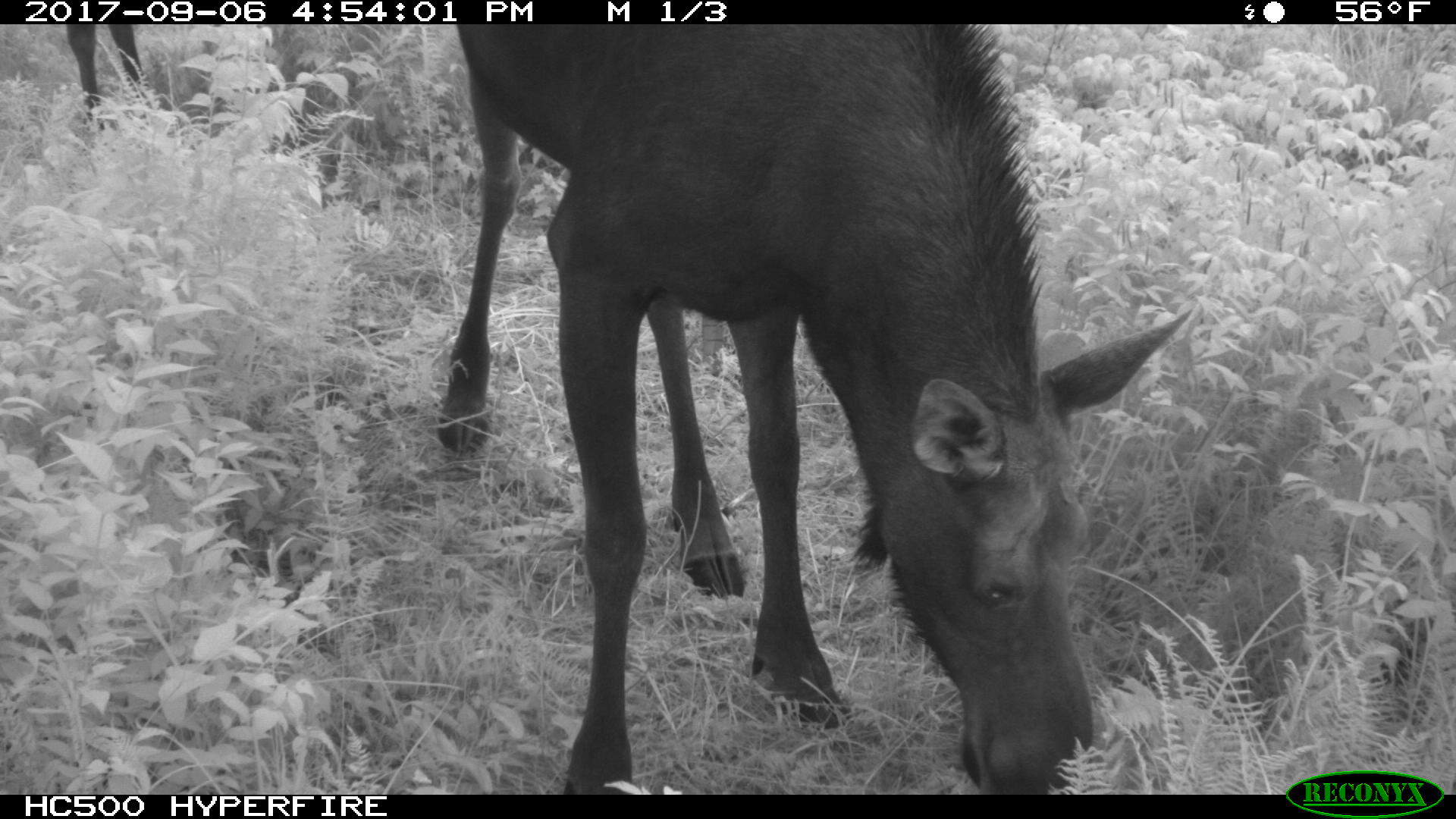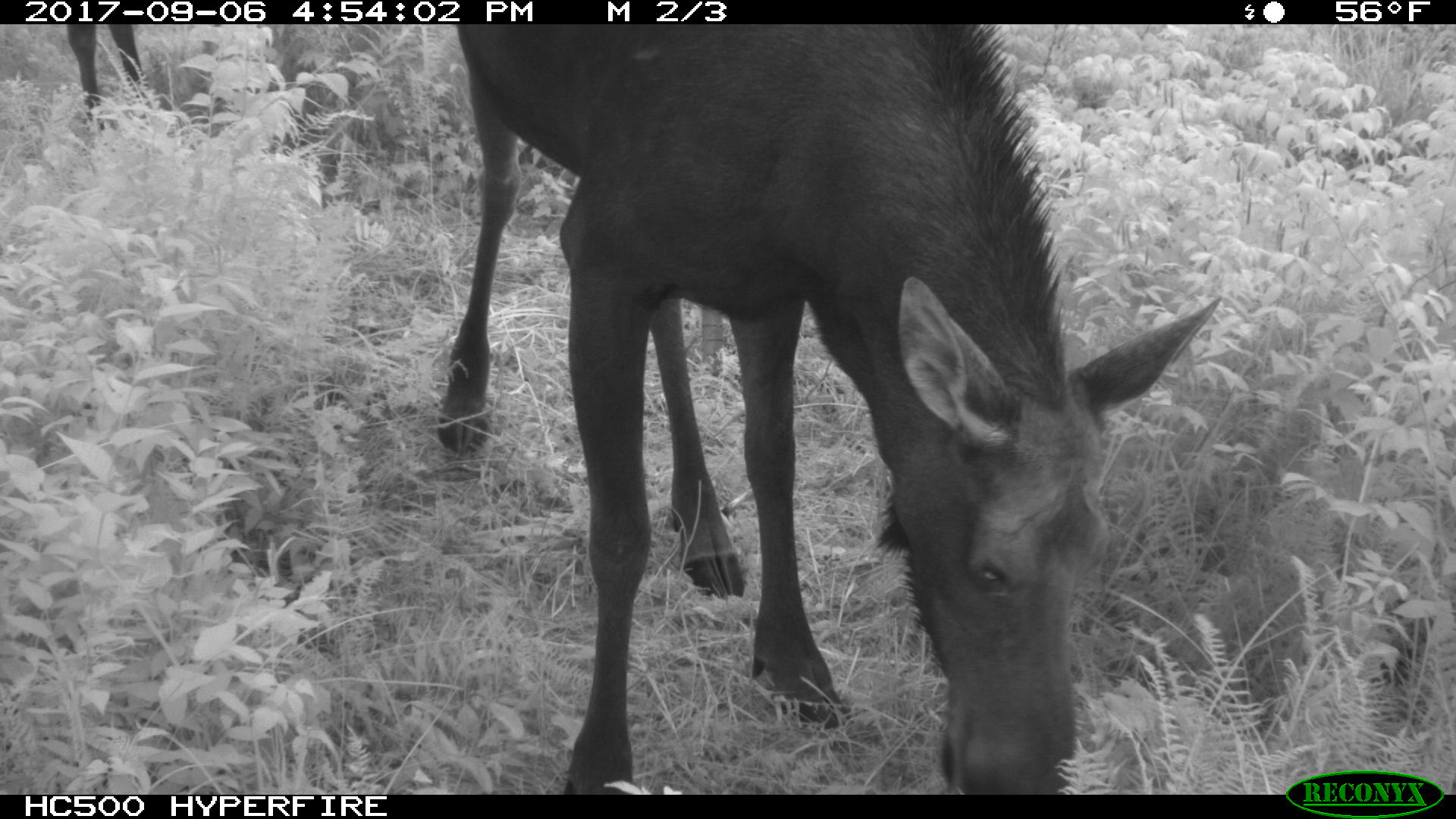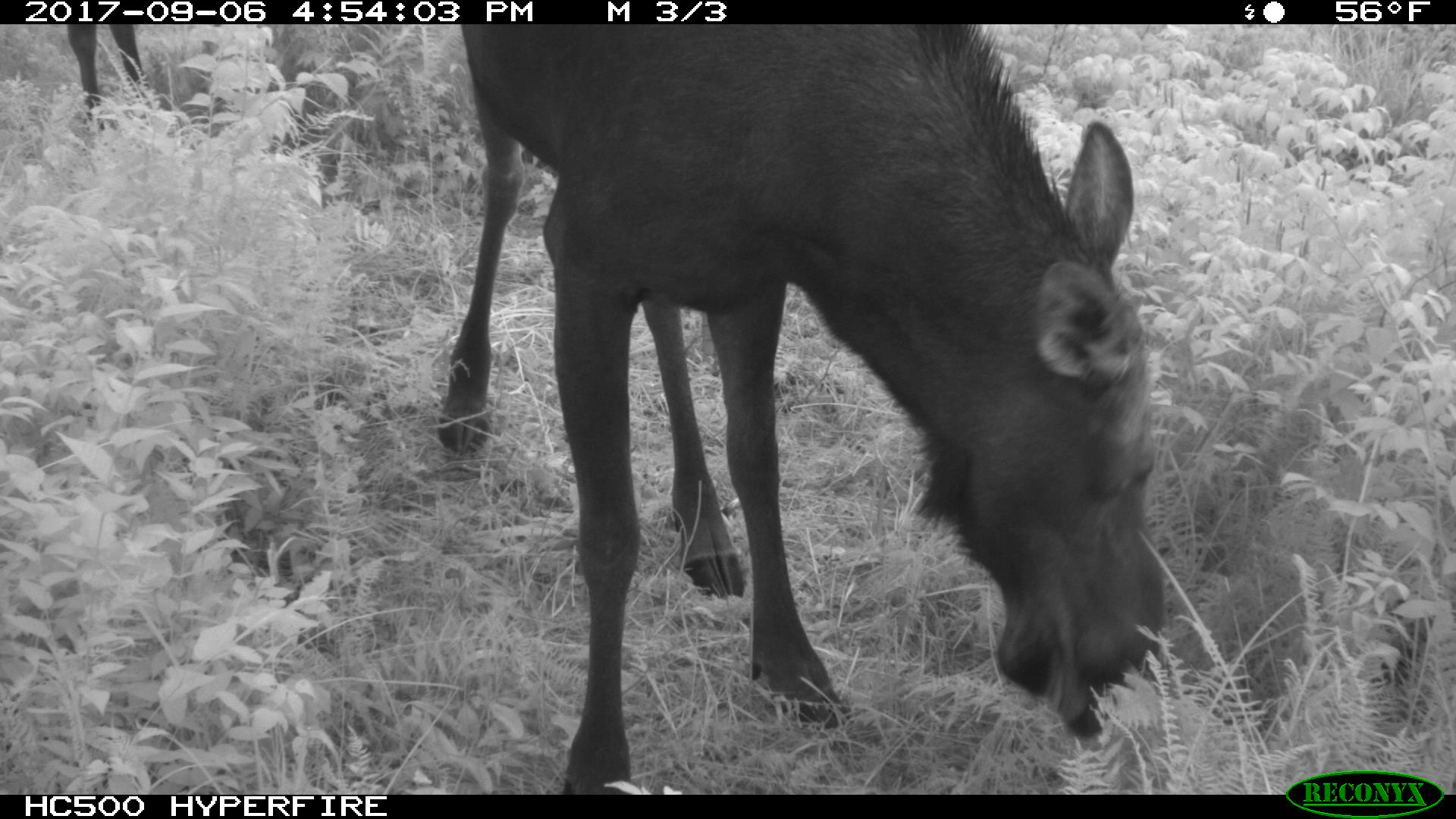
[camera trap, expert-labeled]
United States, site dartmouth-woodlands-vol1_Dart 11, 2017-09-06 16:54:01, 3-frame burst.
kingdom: Animalia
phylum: Chordata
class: Mammalia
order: Artiodactyla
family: Cervidae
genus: Alces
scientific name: Alces alces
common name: moose